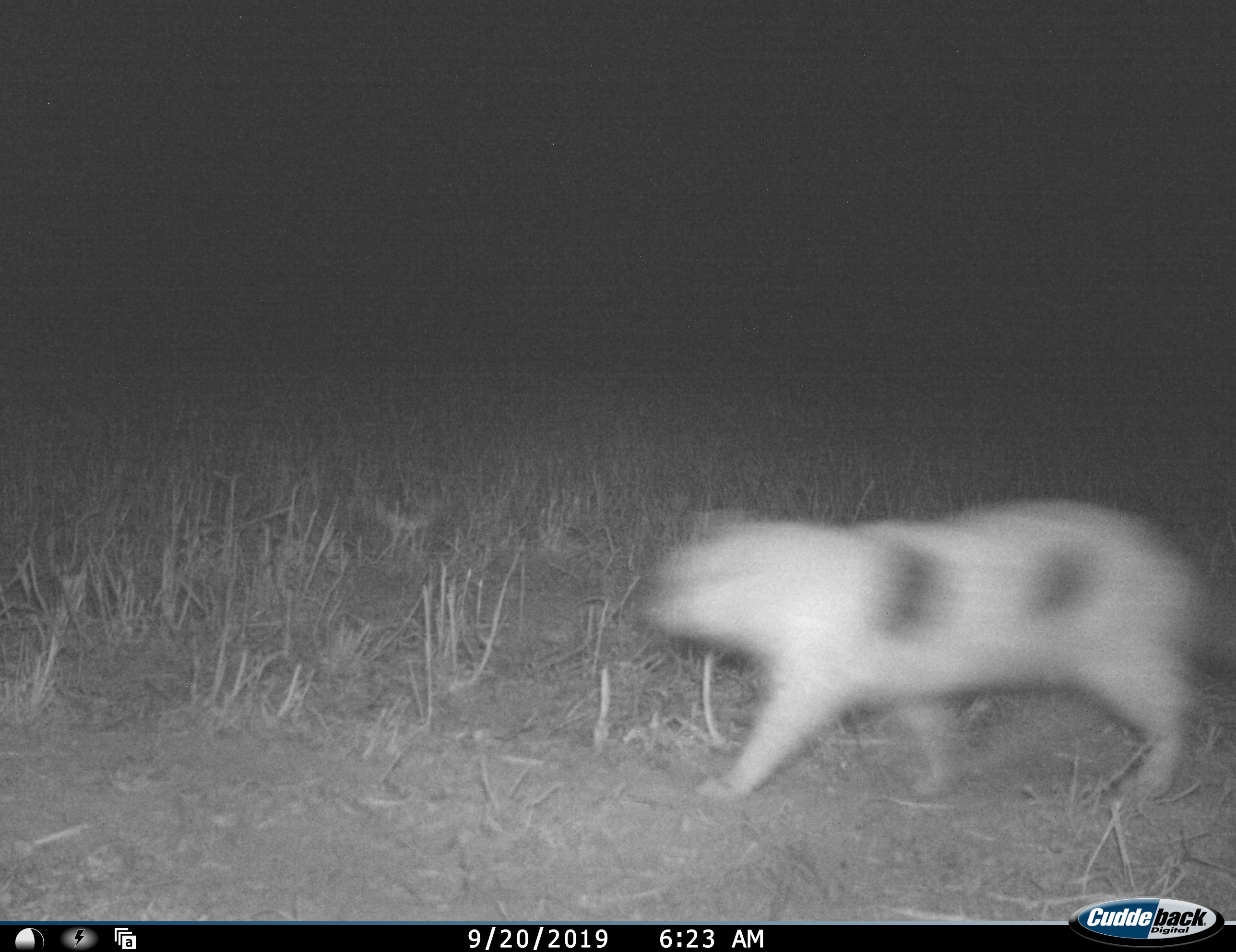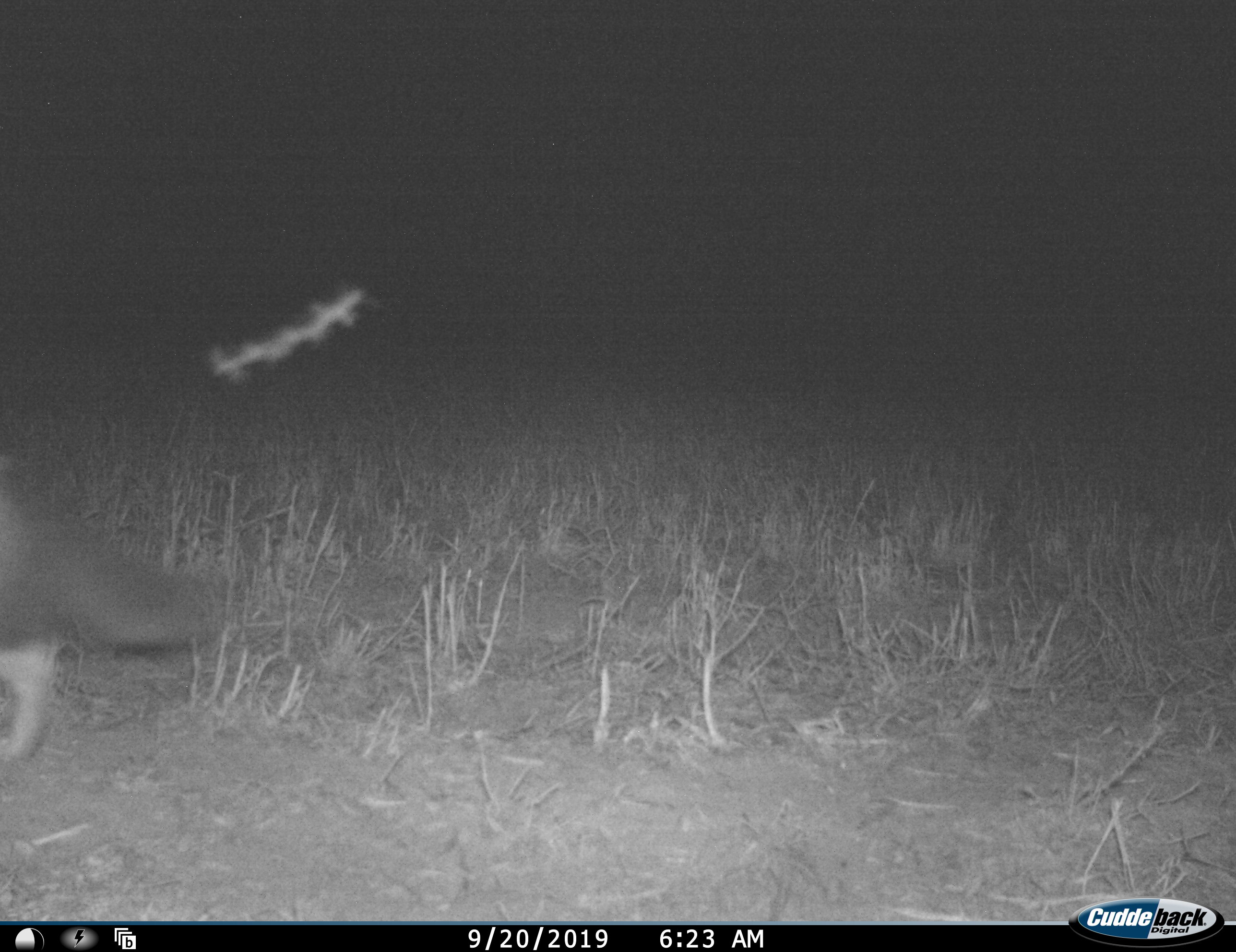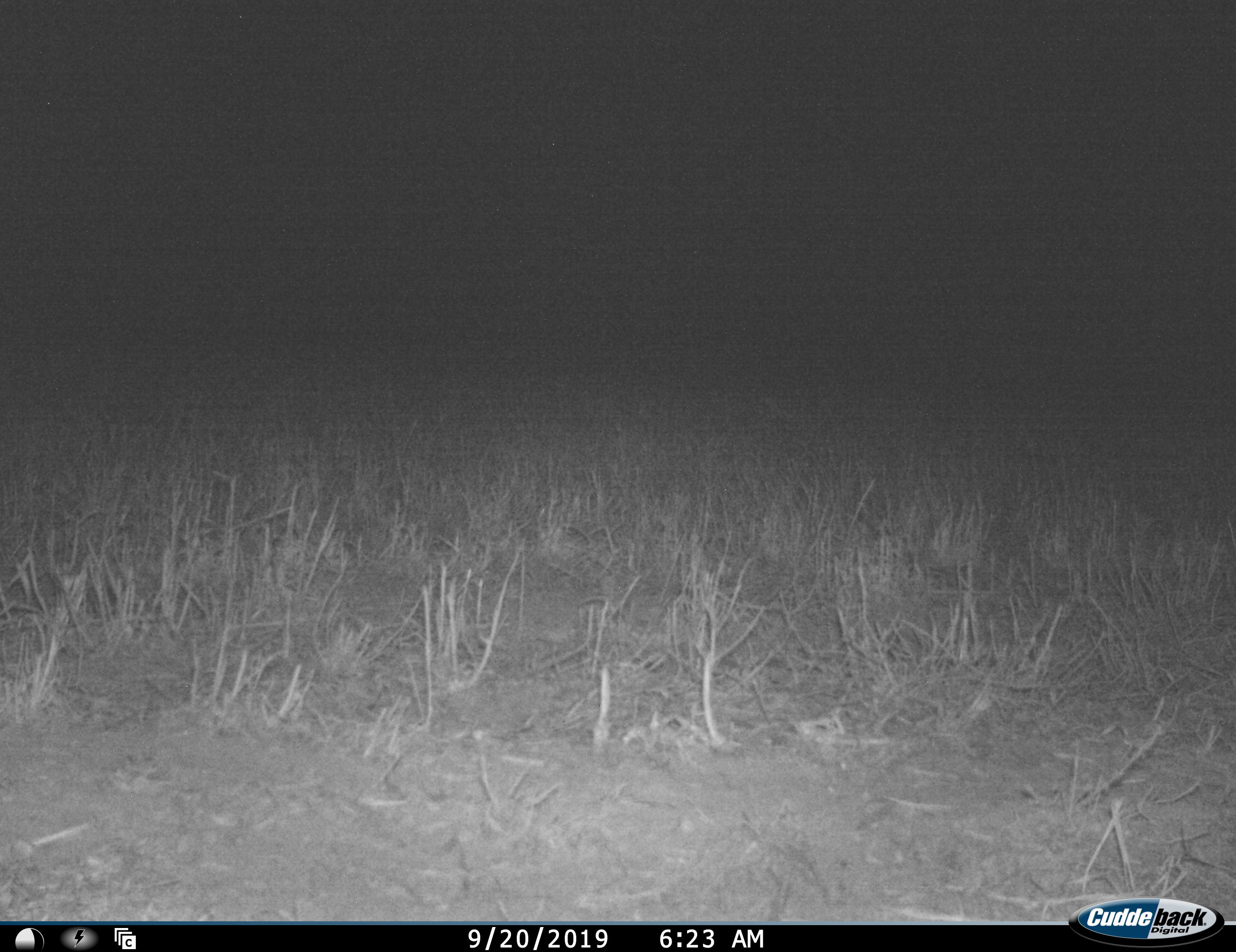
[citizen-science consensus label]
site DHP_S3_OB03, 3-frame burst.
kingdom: Animalia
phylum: Chordata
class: Mammalia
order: Carnivora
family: Felidae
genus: Felis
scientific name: Felis lybica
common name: african wild cat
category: africanwildcat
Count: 1.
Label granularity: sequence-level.